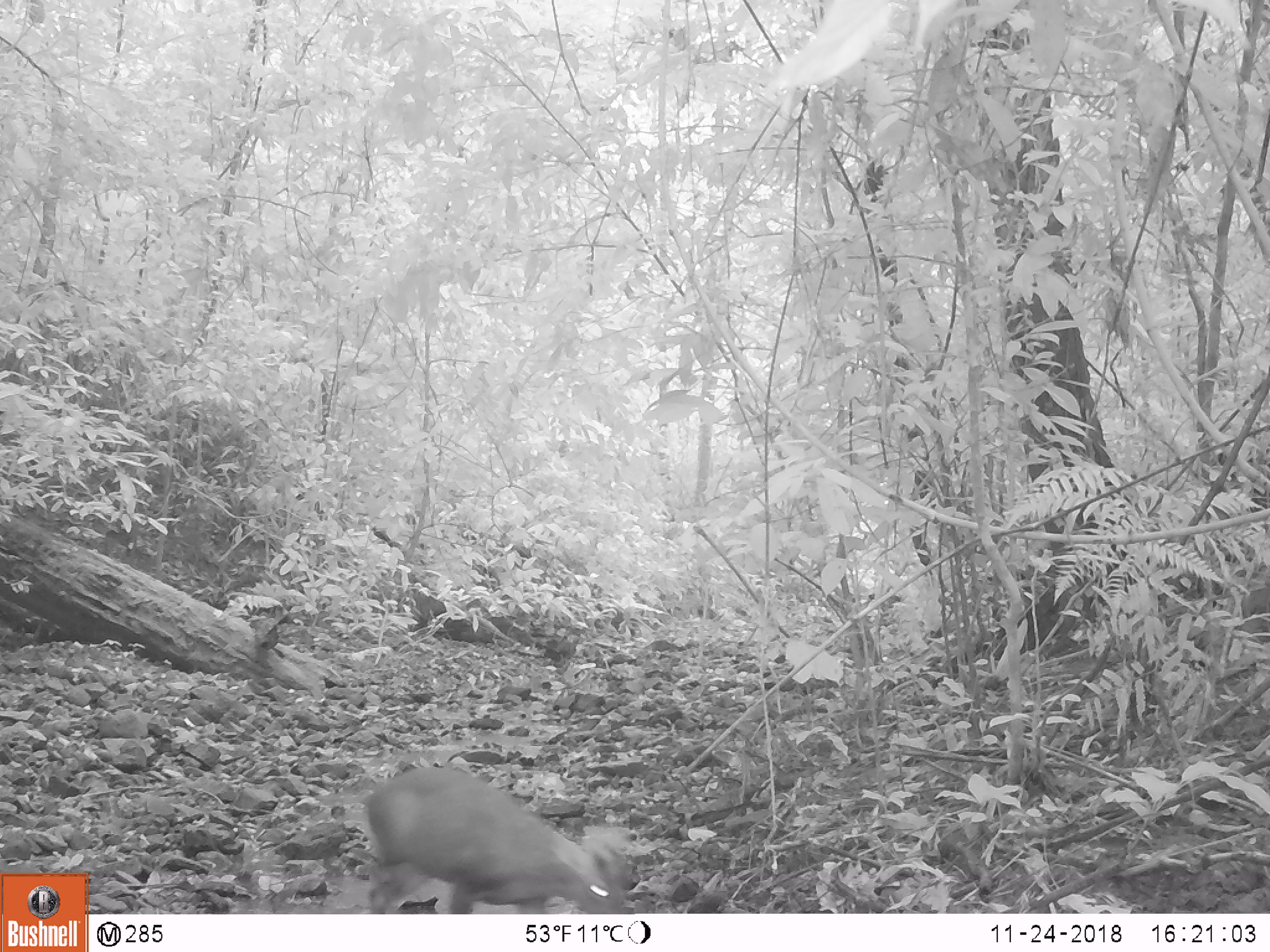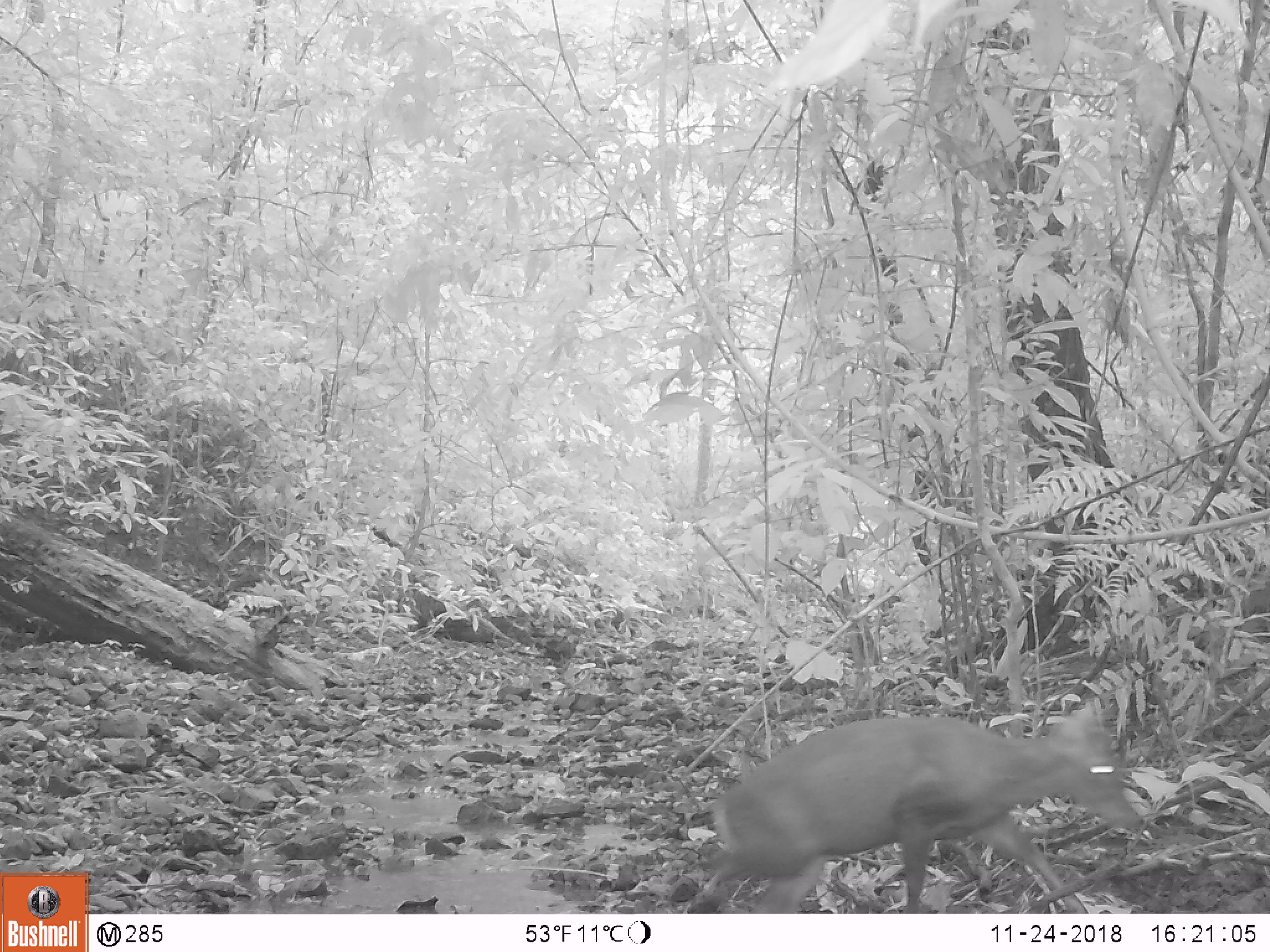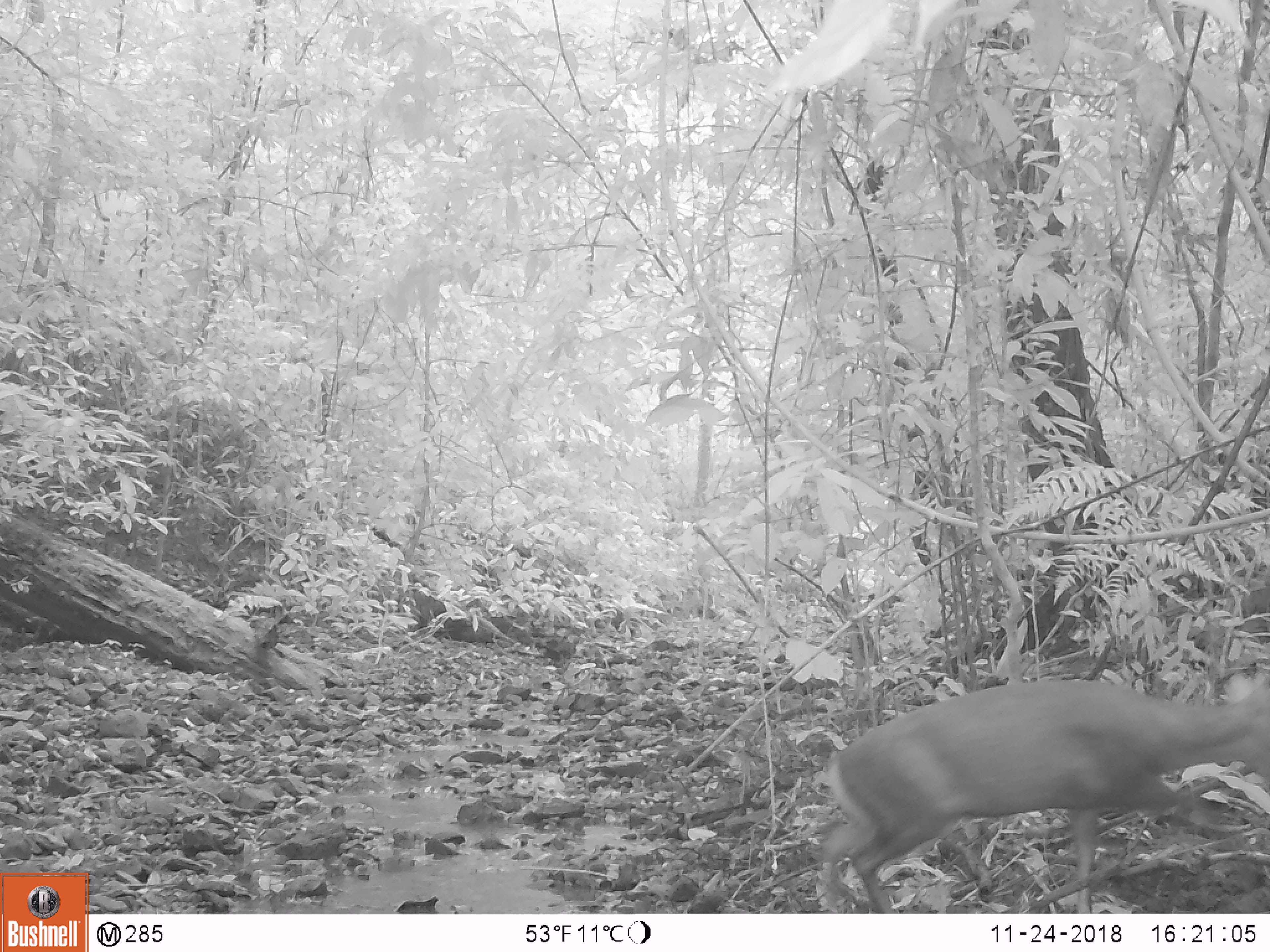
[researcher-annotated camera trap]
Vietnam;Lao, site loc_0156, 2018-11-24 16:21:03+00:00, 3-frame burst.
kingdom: Animalia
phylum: Chordata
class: Mammalia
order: Artiodactyla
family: Cervidae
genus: Muntiacus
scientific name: Muntiacus rooseveltorum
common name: roosevelt's muntjac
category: roosevelts muntjac group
Roosevelts muntjac group (roosevelt's muntjac) (Muntiacus rooseveltorum). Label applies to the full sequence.